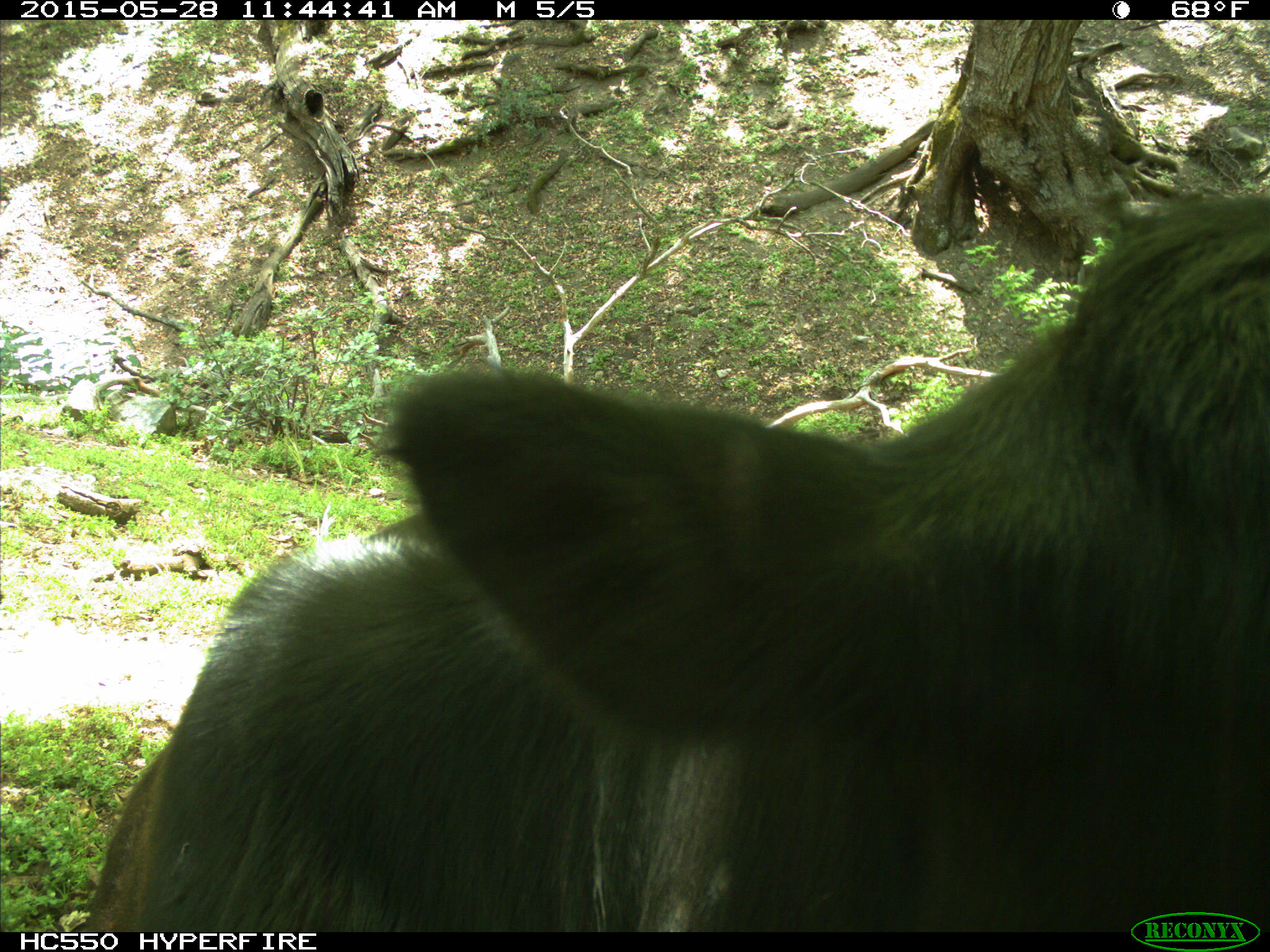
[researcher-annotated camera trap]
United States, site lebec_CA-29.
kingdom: Animalia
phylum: Chordata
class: Mammalia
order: Artiodactyla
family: Bovidae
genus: Bos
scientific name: Bos taurus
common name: domestic cow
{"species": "Bos taurus (domestic cow)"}